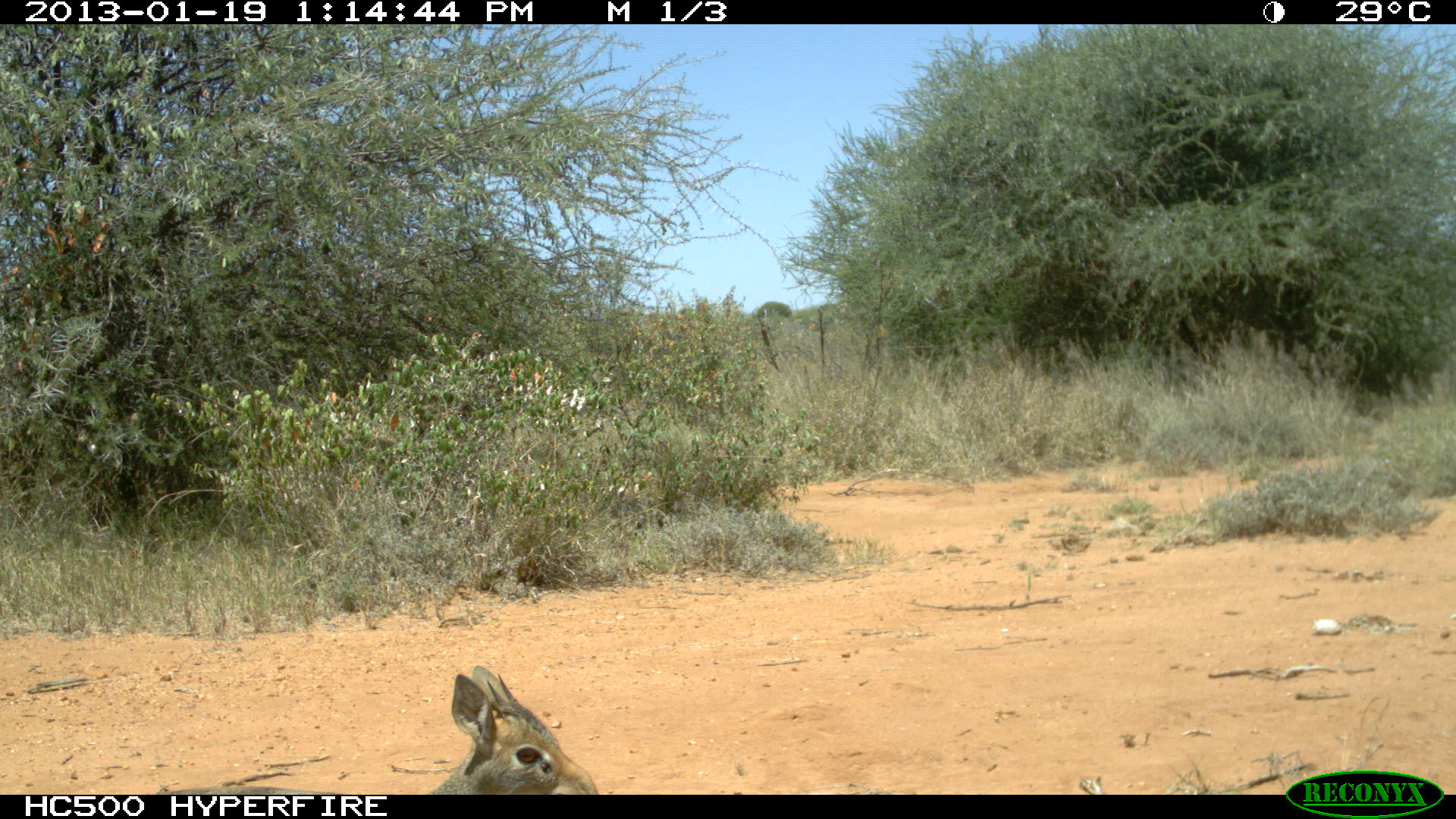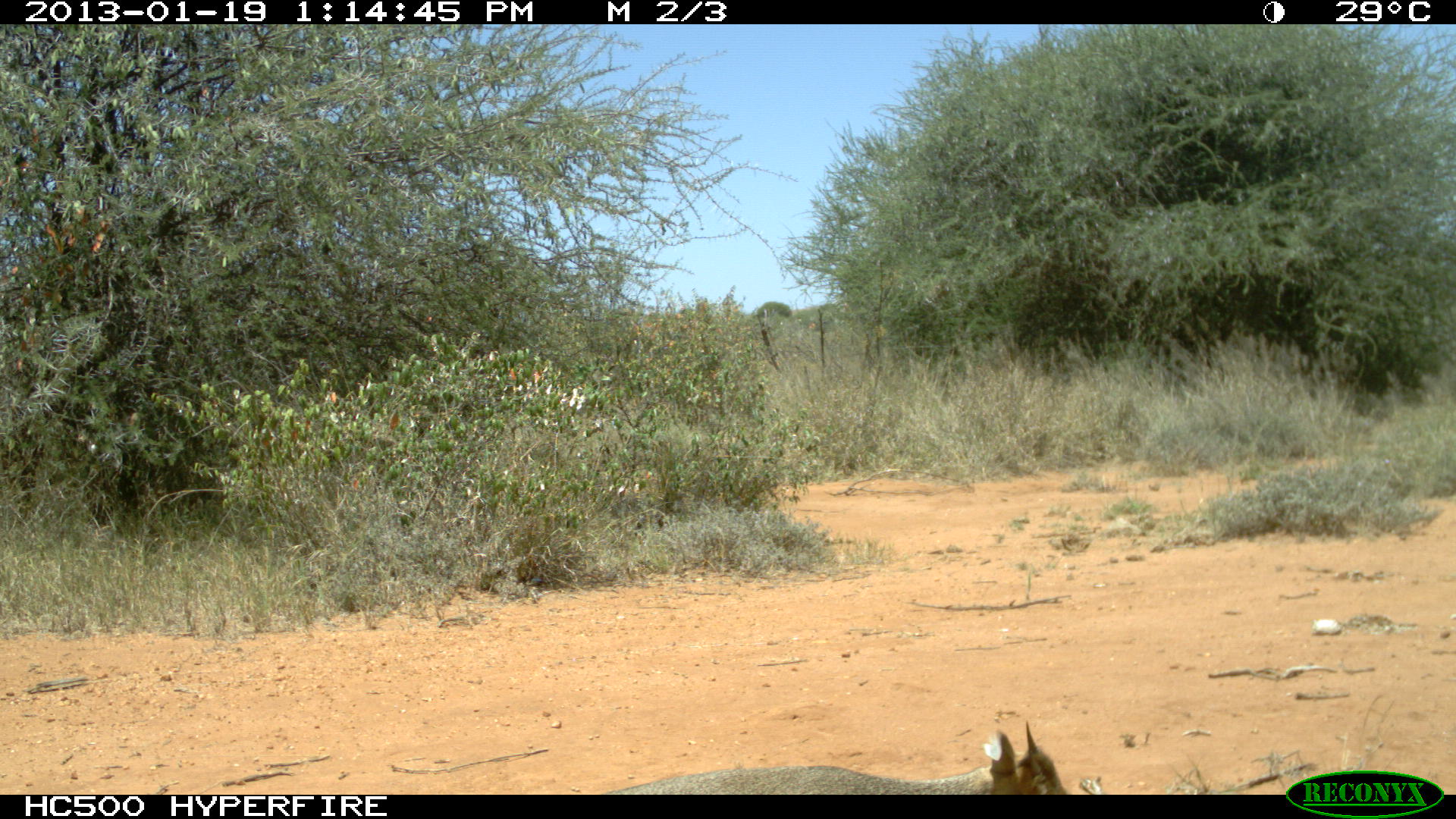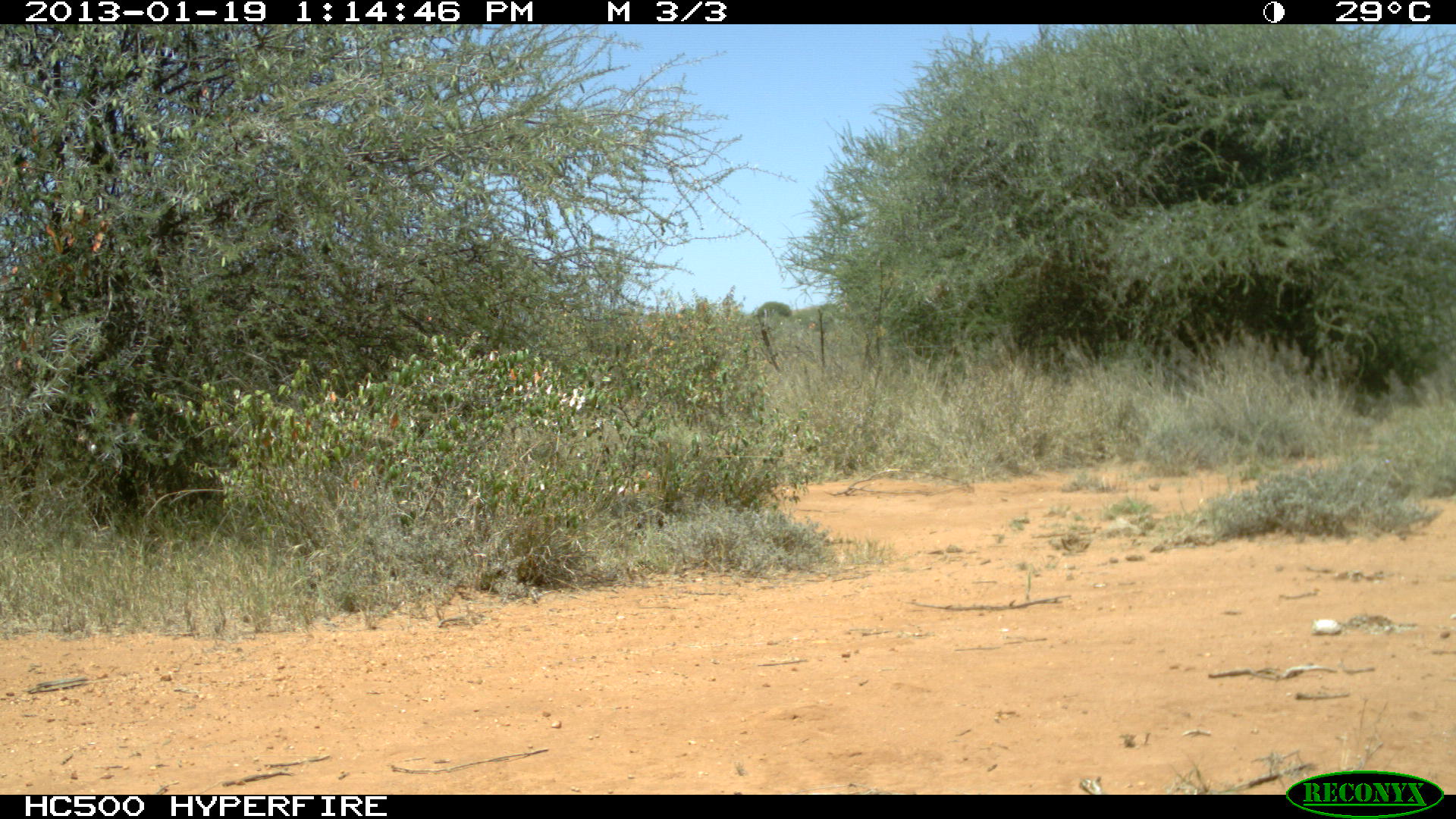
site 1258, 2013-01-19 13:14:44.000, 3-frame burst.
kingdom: Animalia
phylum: Chordata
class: Mammalia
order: Artiodactyla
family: Bovidae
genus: Madoqua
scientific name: Madoqua guentheri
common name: günther's dik-dik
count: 1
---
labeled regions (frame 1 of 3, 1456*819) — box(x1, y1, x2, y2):
madoqua guentheri: box(92, 658, 603, 794)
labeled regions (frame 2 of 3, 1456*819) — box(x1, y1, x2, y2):
madoqua guentheri: box(583, 718, 1070, 793)